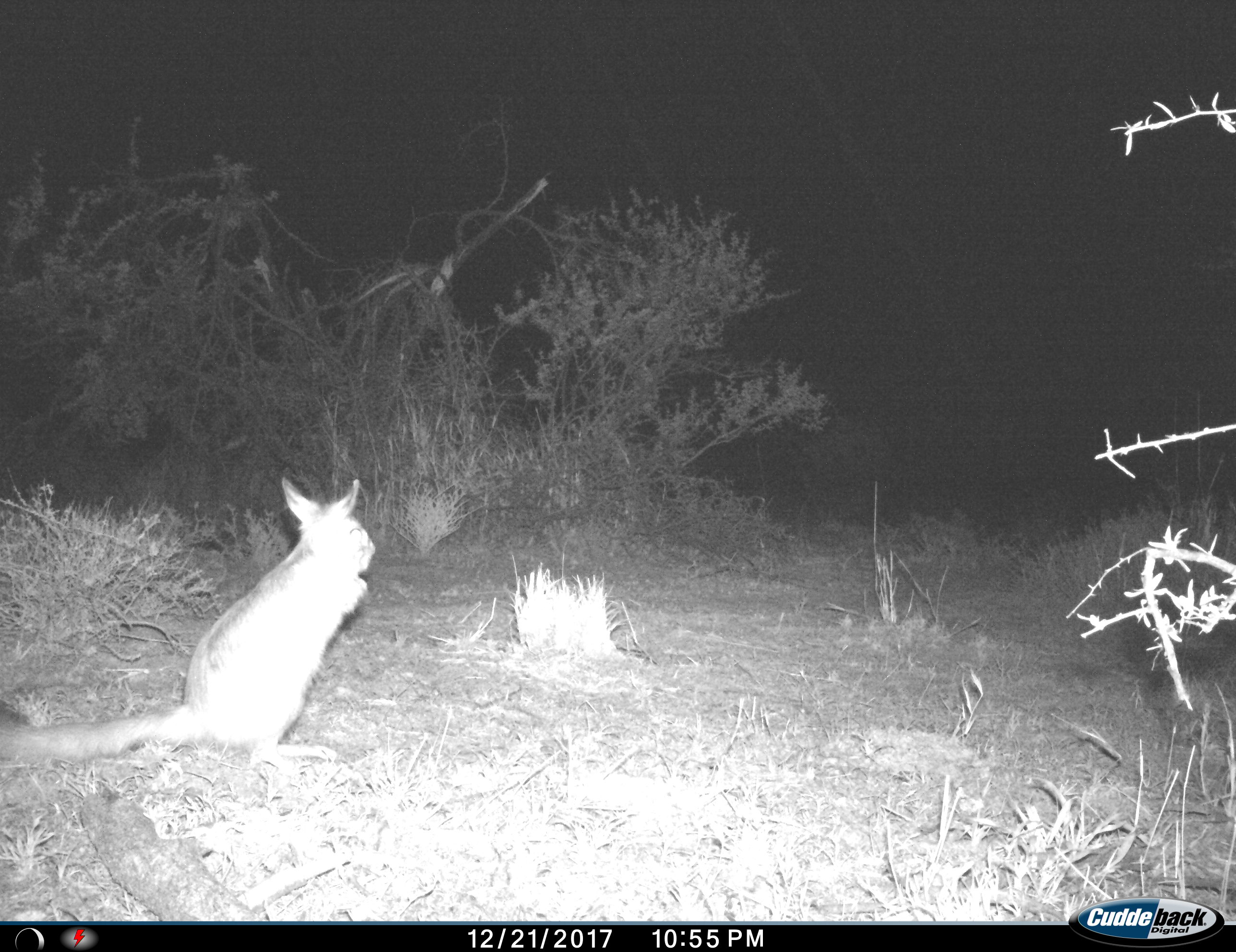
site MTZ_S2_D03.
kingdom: Animalia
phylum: Chordata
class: Mammalia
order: Rodentia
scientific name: Rodentia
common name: rodent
Rodent (Rodentia), count 1. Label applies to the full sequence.